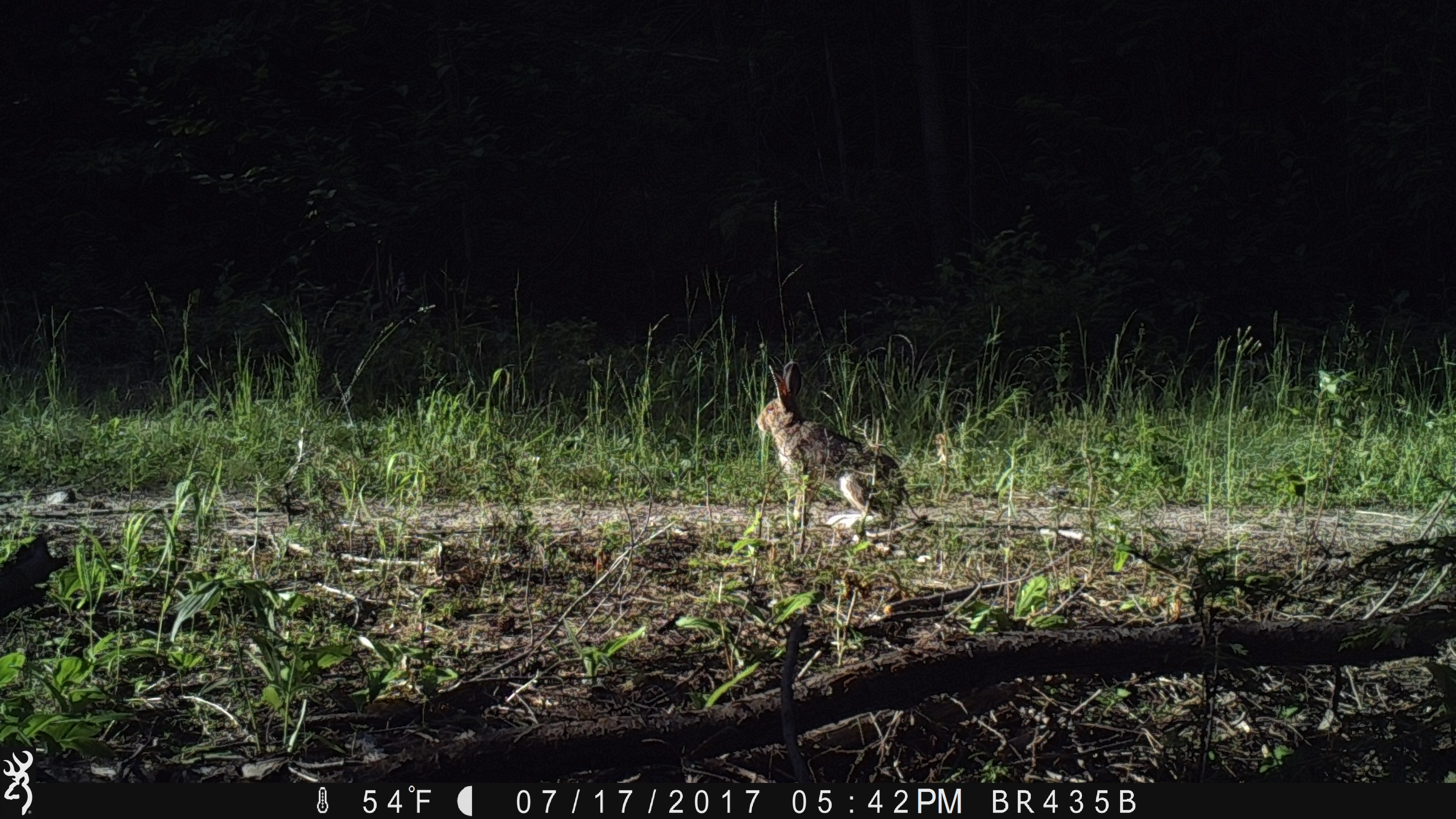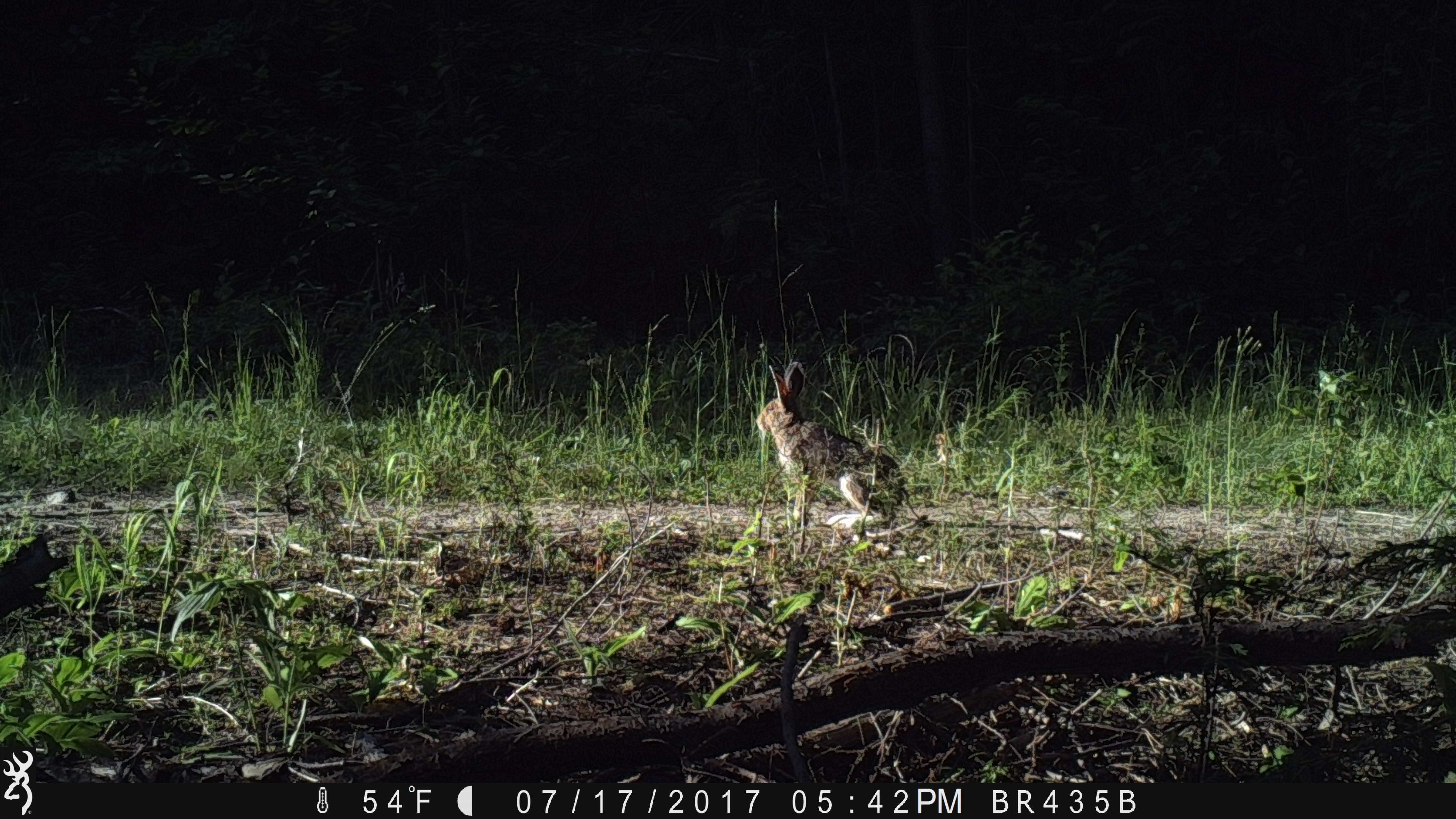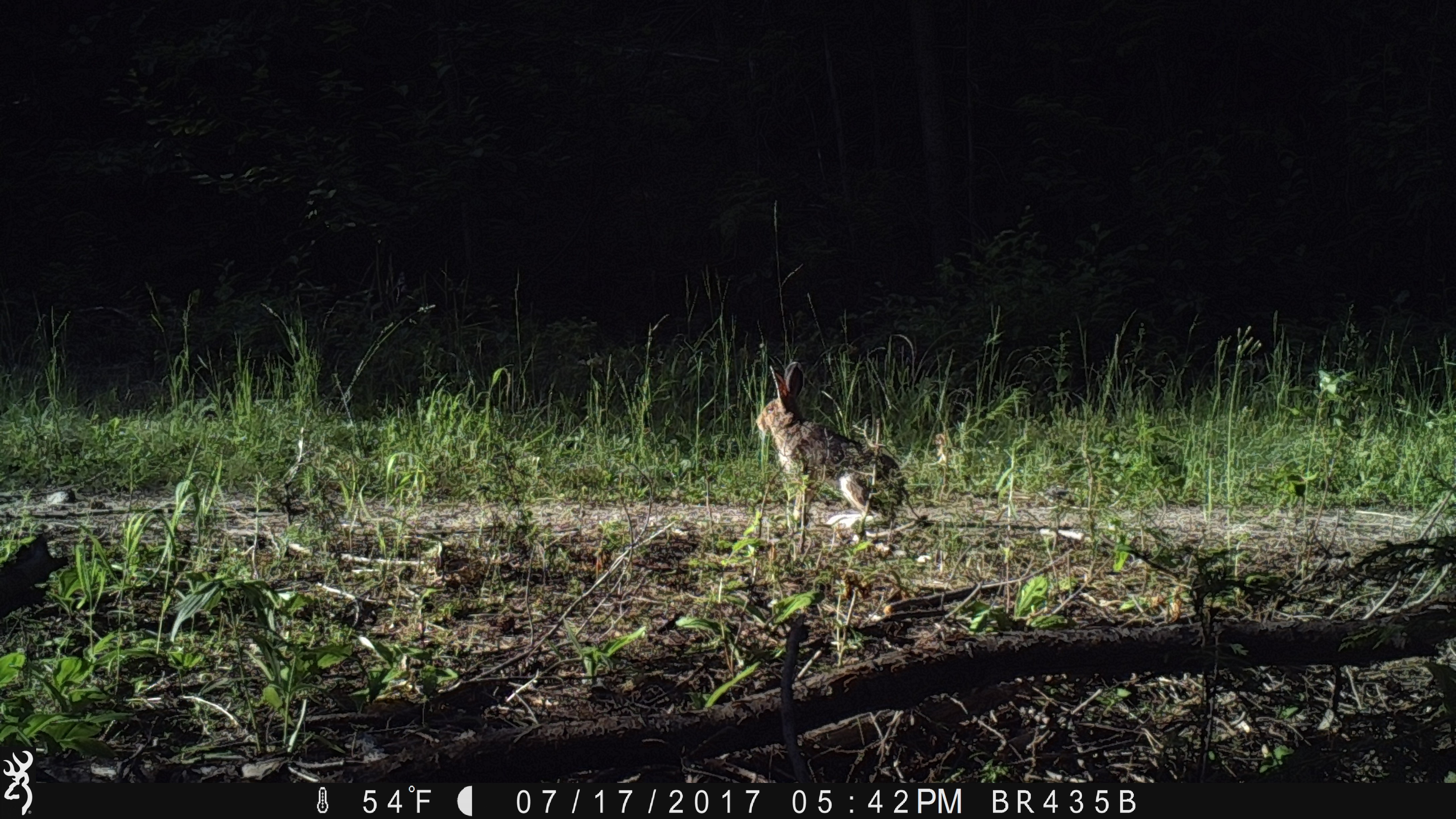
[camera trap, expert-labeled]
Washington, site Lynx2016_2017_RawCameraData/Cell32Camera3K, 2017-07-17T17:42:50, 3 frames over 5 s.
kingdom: Animalia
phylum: Chordata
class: Mammalia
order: Lagomorpha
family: Leporidae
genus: Lepus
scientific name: Lepus americanus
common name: snowshoe hare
Lepus americanus (snowshoe hare). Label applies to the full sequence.